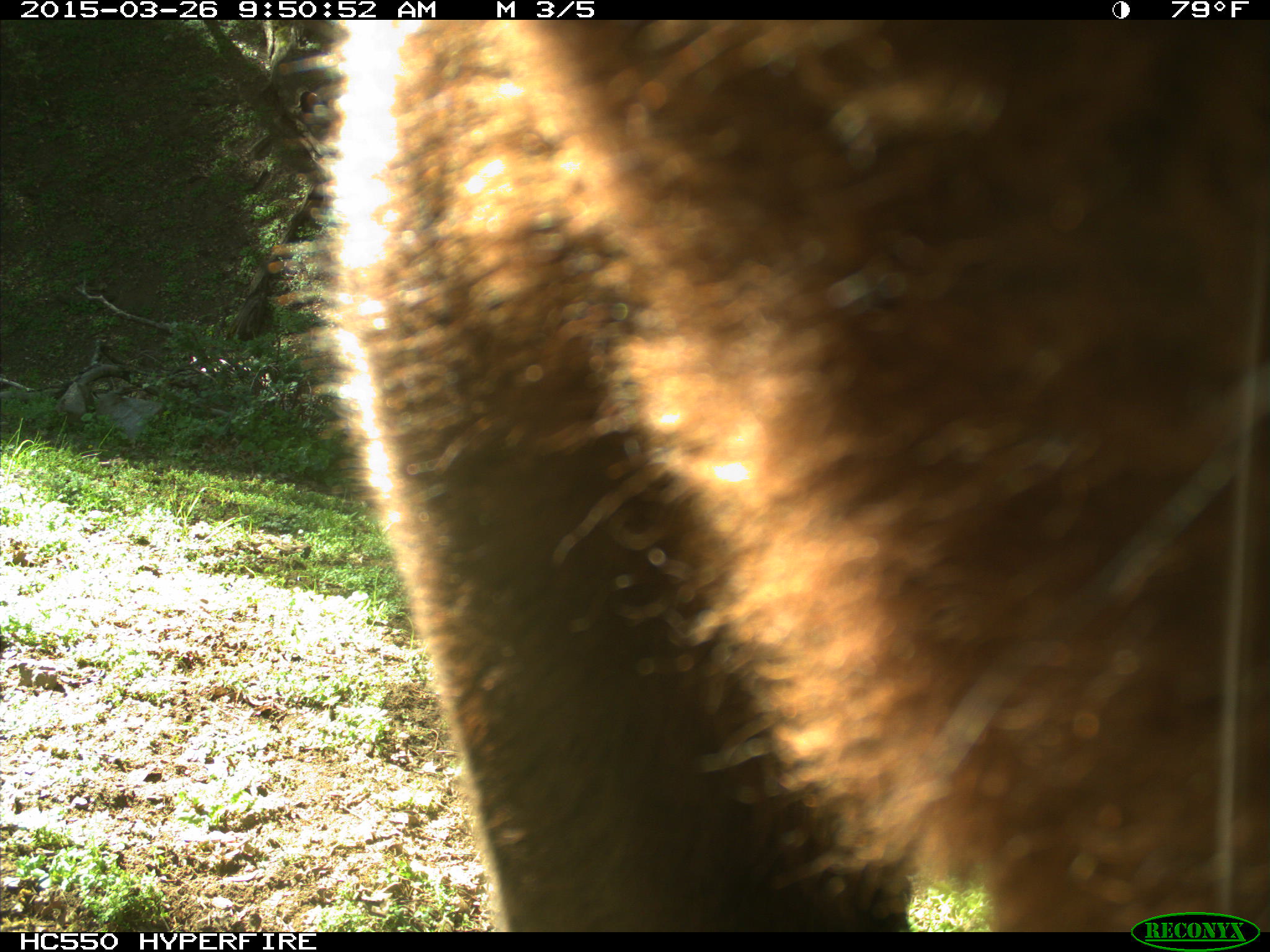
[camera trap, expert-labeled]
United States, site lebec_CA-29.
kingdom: Animalia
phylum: Chordata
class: Mammalia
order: Artiodactyla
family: Bovidae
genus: Bos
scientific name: Bos taurus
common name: domestic cow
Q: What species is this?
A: Bos taurus (domestic cow).